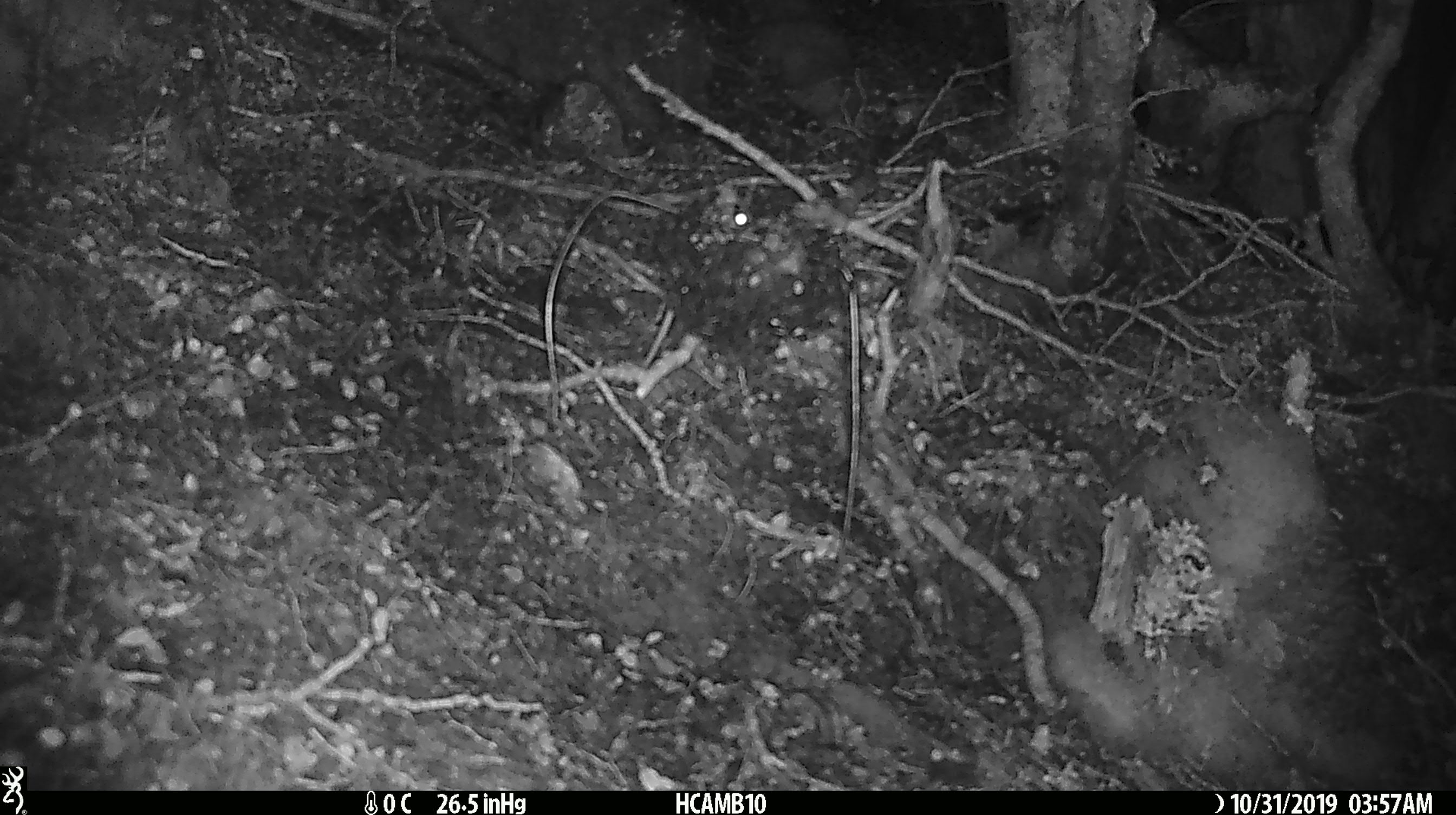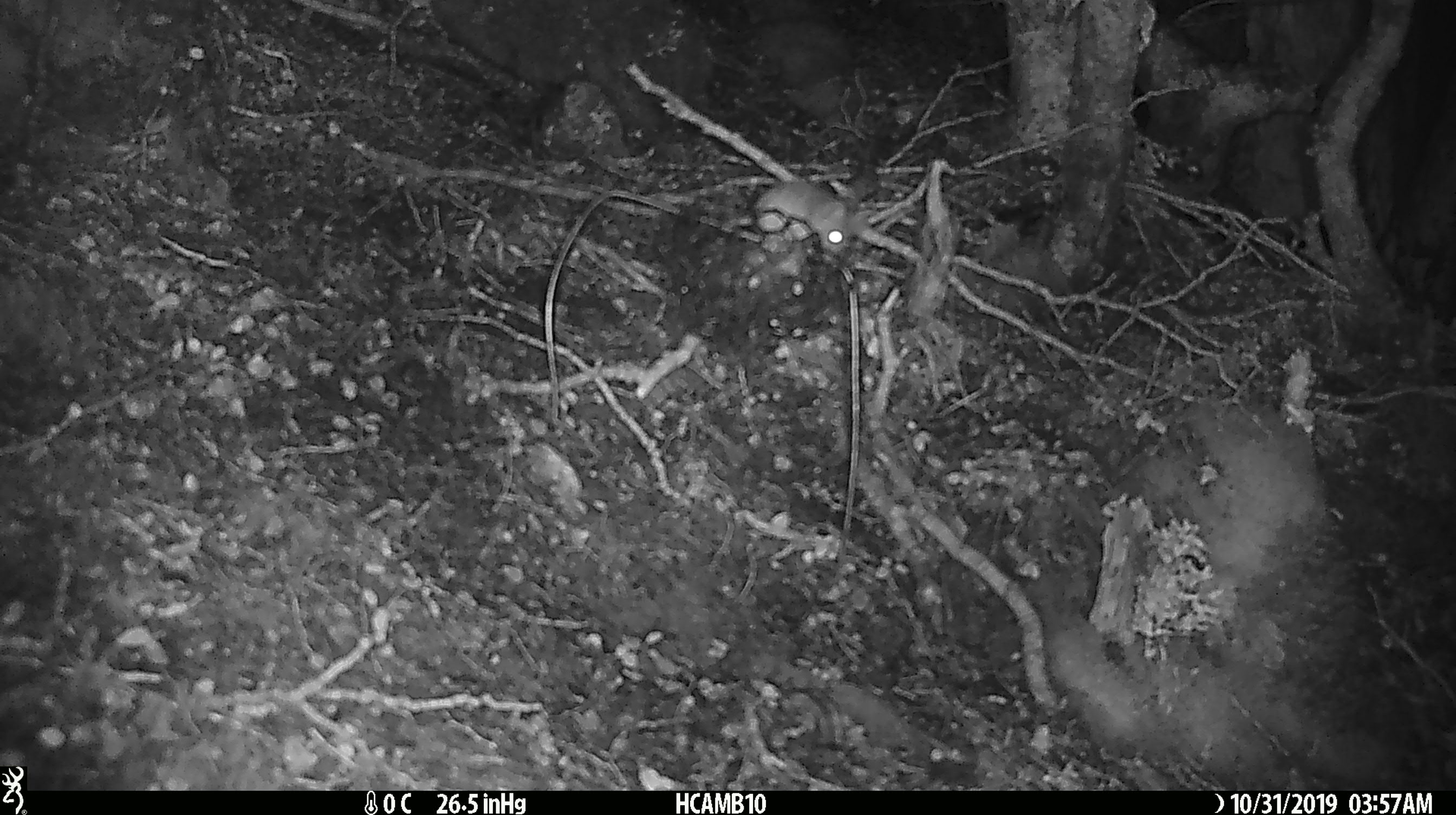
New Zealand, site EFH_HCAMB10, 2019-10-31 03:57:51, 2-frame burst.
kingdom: Animalia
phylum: Chordata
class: Mammalia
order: Rodentia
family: Muridae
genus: Mus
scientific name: Mus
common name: mouse